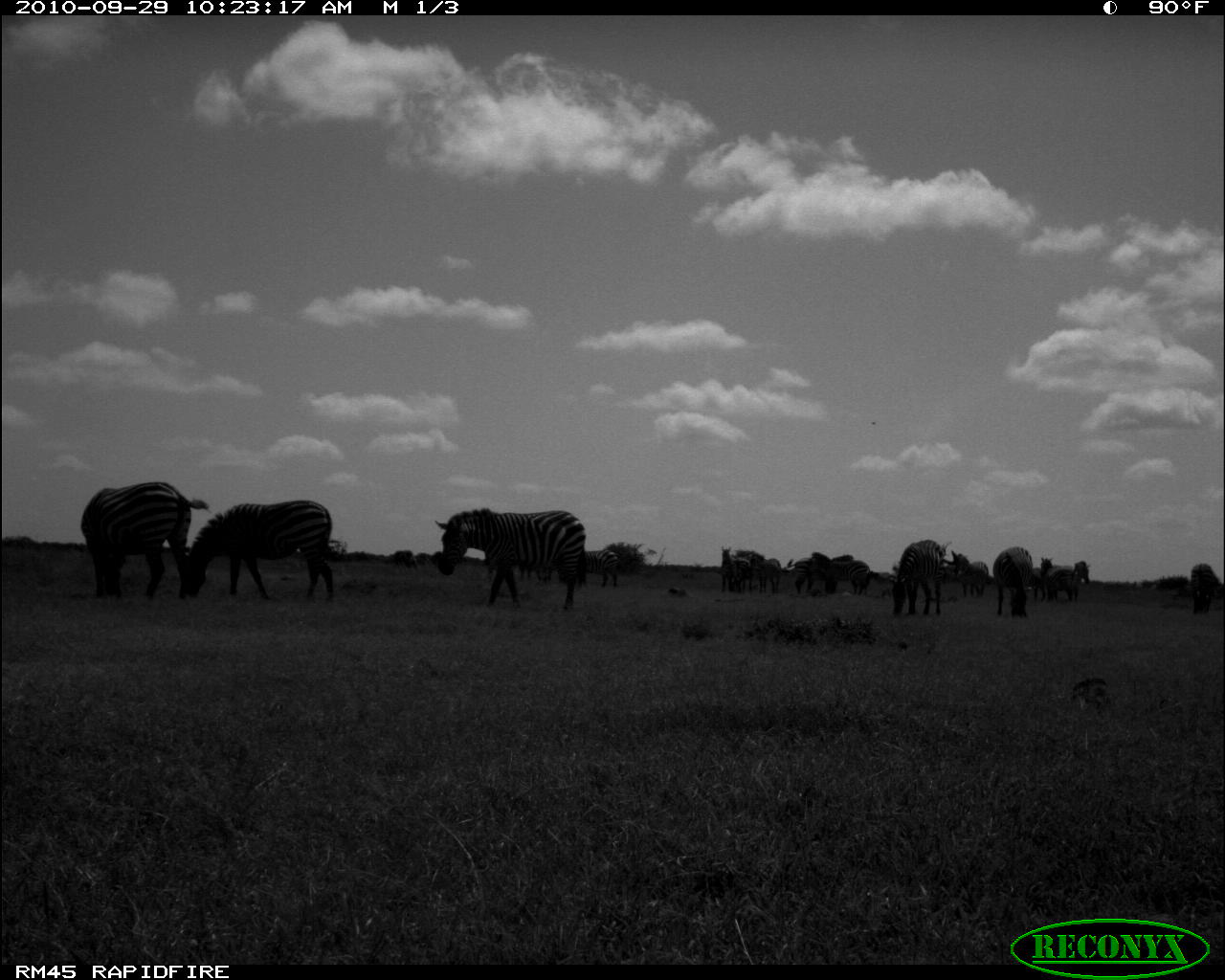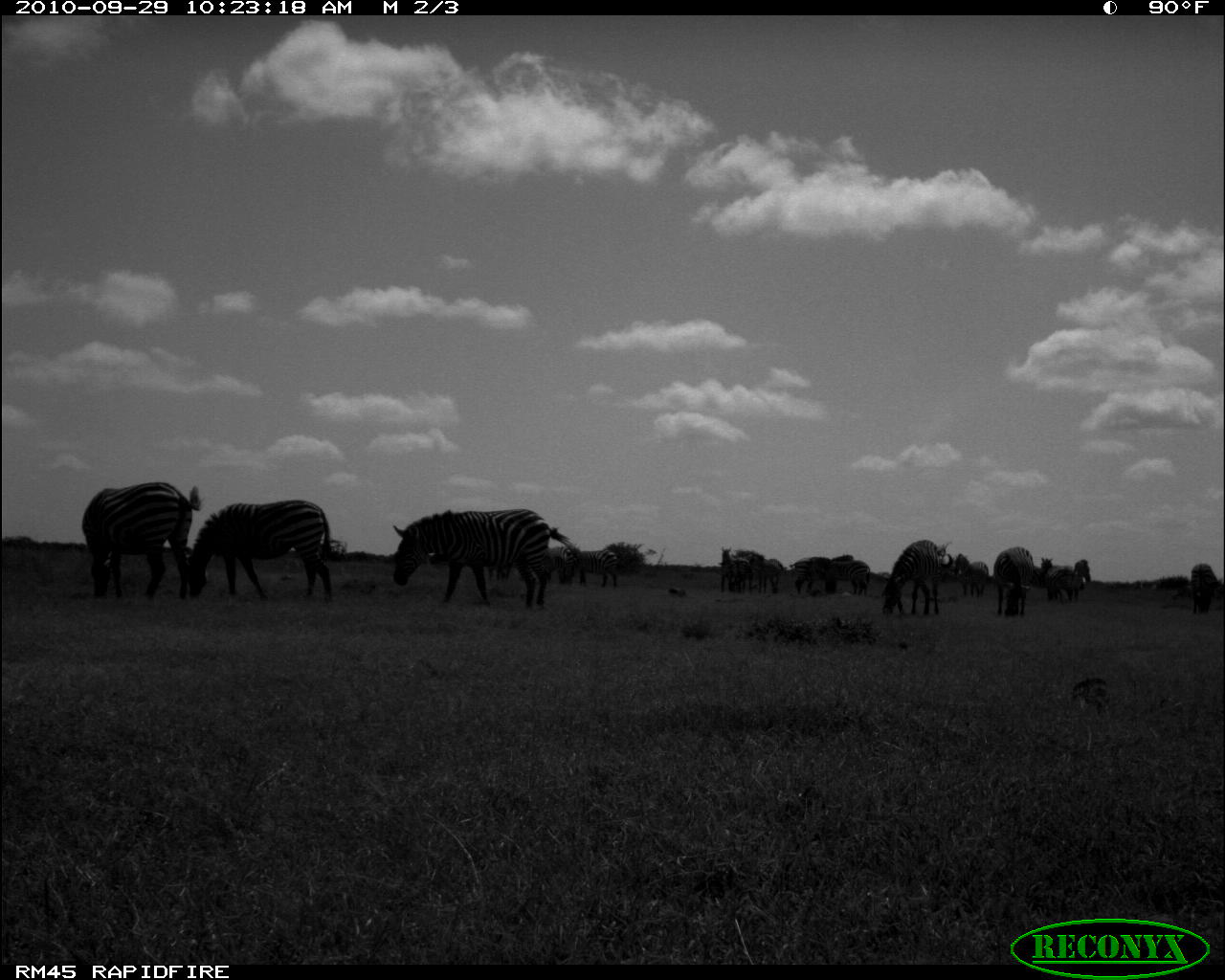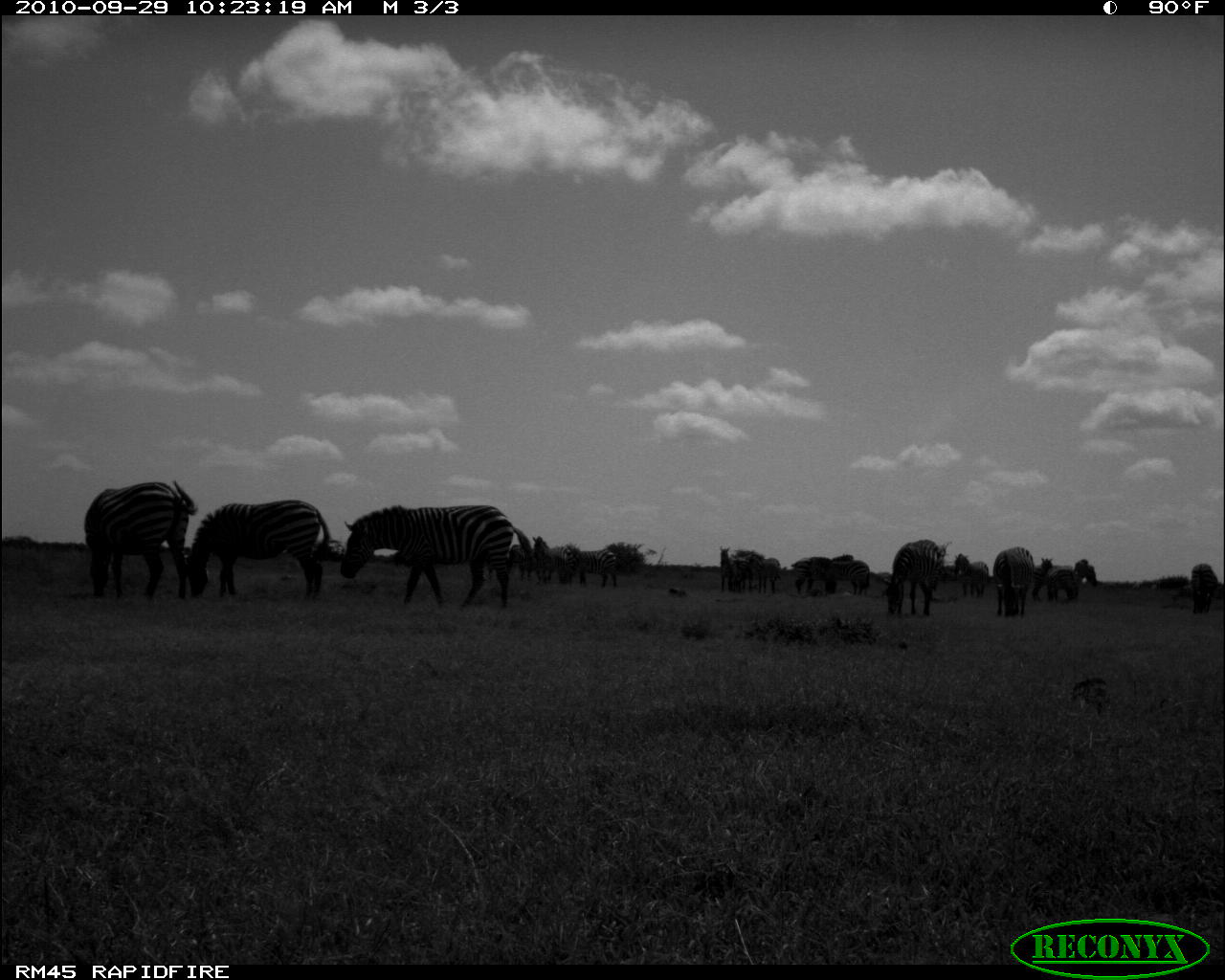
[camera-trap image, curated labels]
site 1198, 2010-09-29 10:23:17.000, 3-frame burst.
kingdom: Animalia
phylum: Chordata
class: Mammalia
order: Perissodactyla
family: Equidae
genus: Equus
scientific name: Equus quagga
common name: plains zebra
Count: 15.